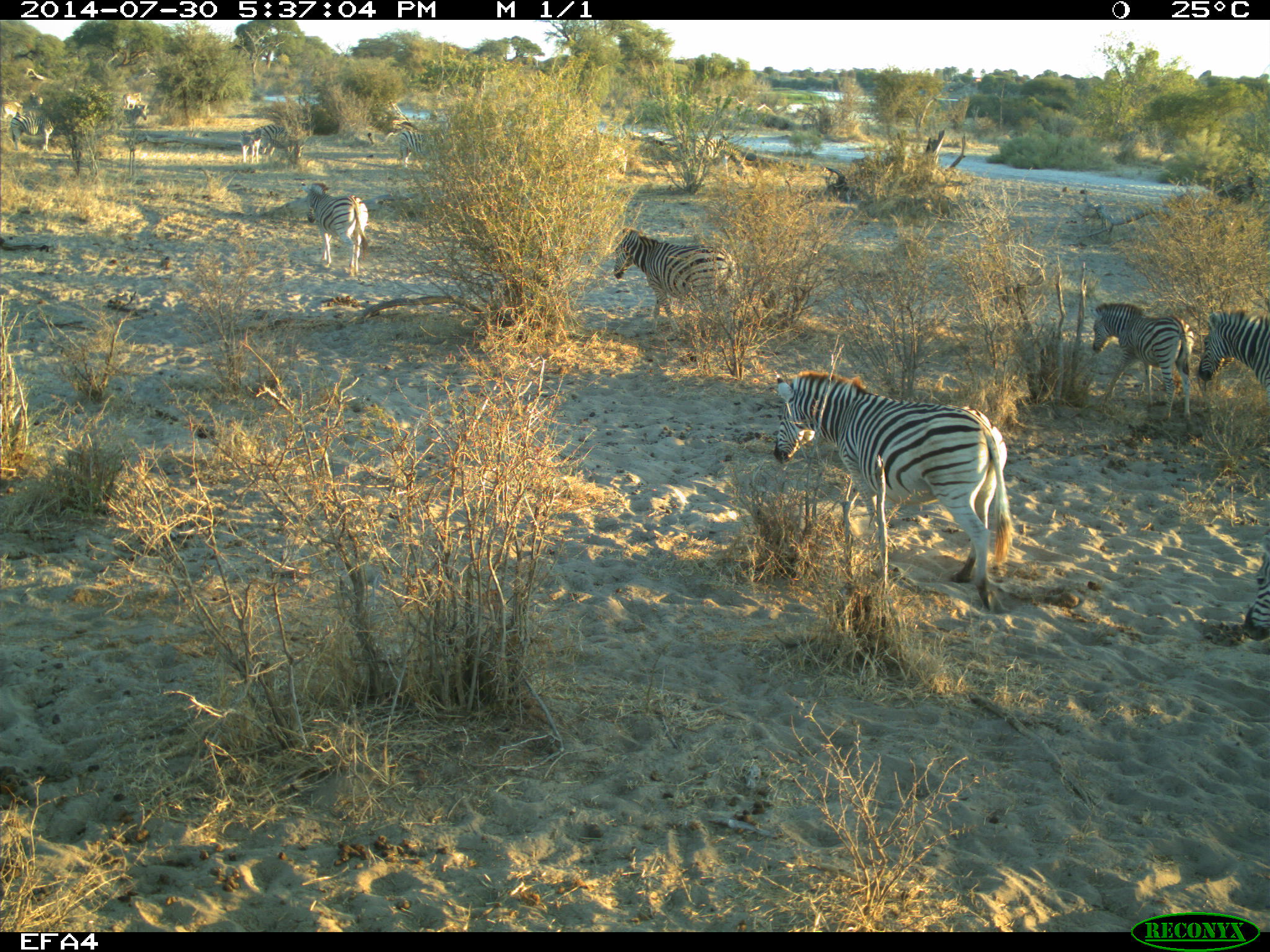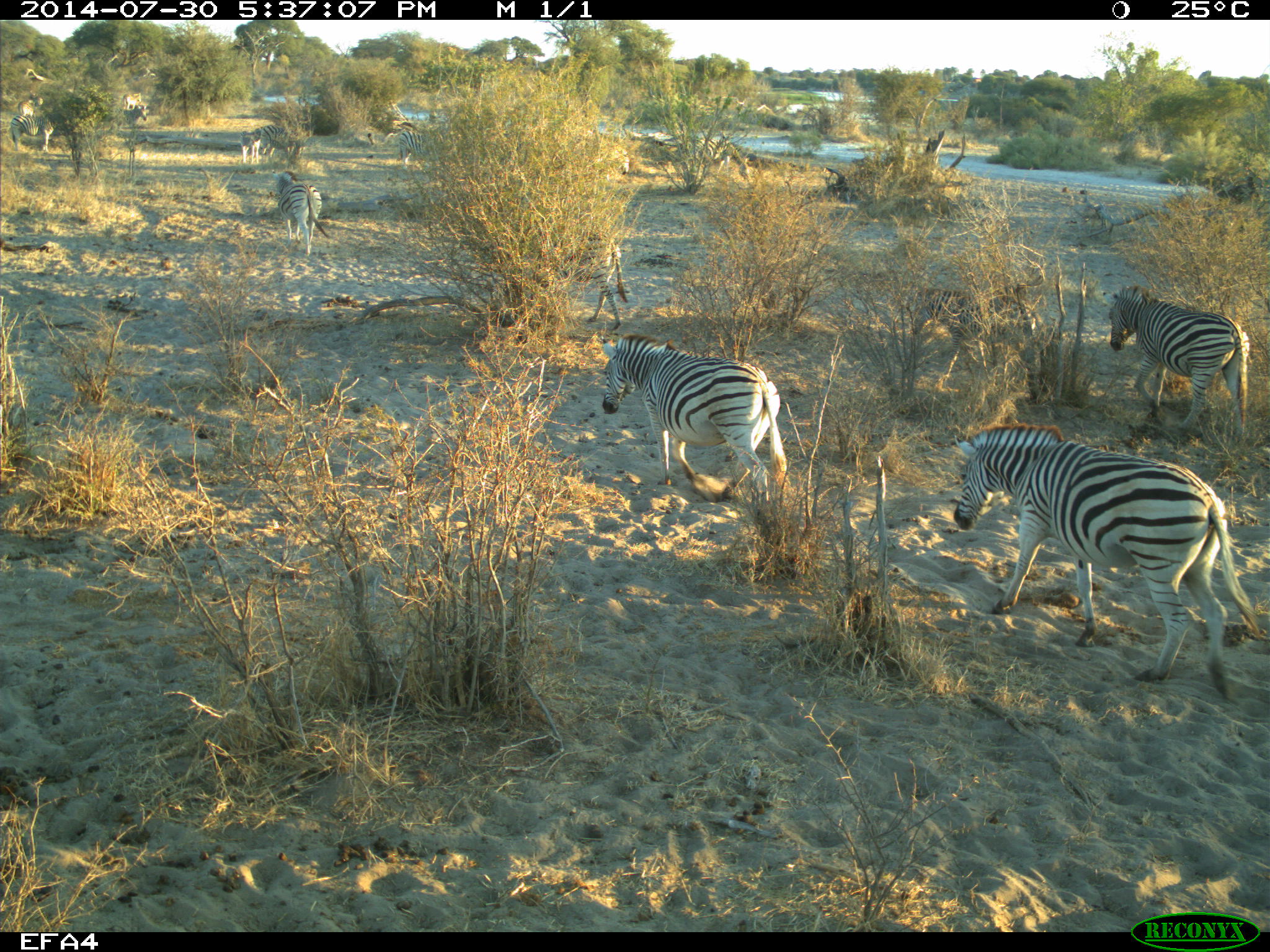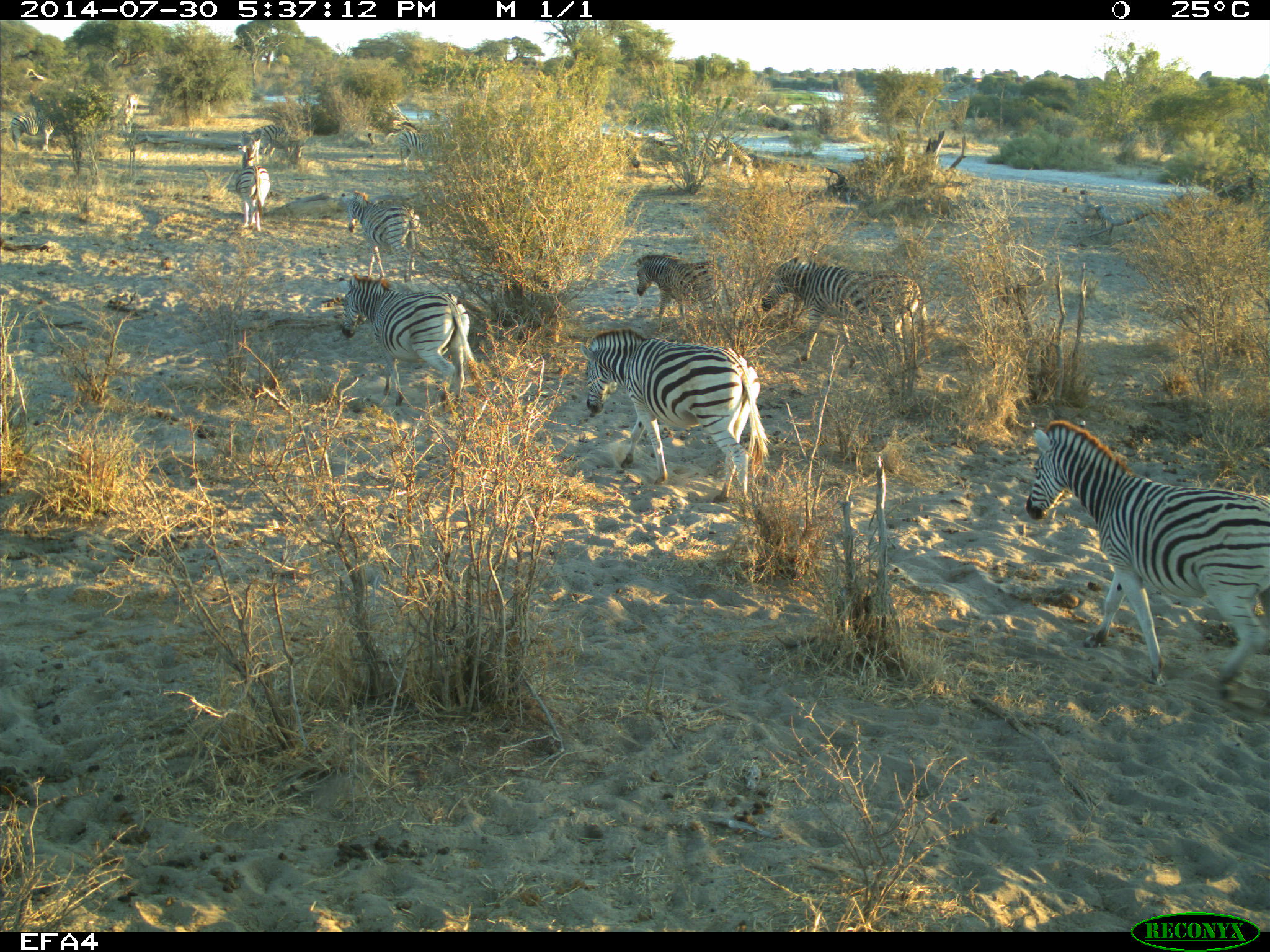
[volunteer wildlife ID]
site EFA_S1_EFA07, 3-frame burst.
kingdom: Animalia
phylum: Chordata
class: Mammalia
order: Perissodactyla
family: Equidae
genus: Equus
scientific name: Equus quagga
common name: plains zebra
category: zebraplains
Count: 11-50.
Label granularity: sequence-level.